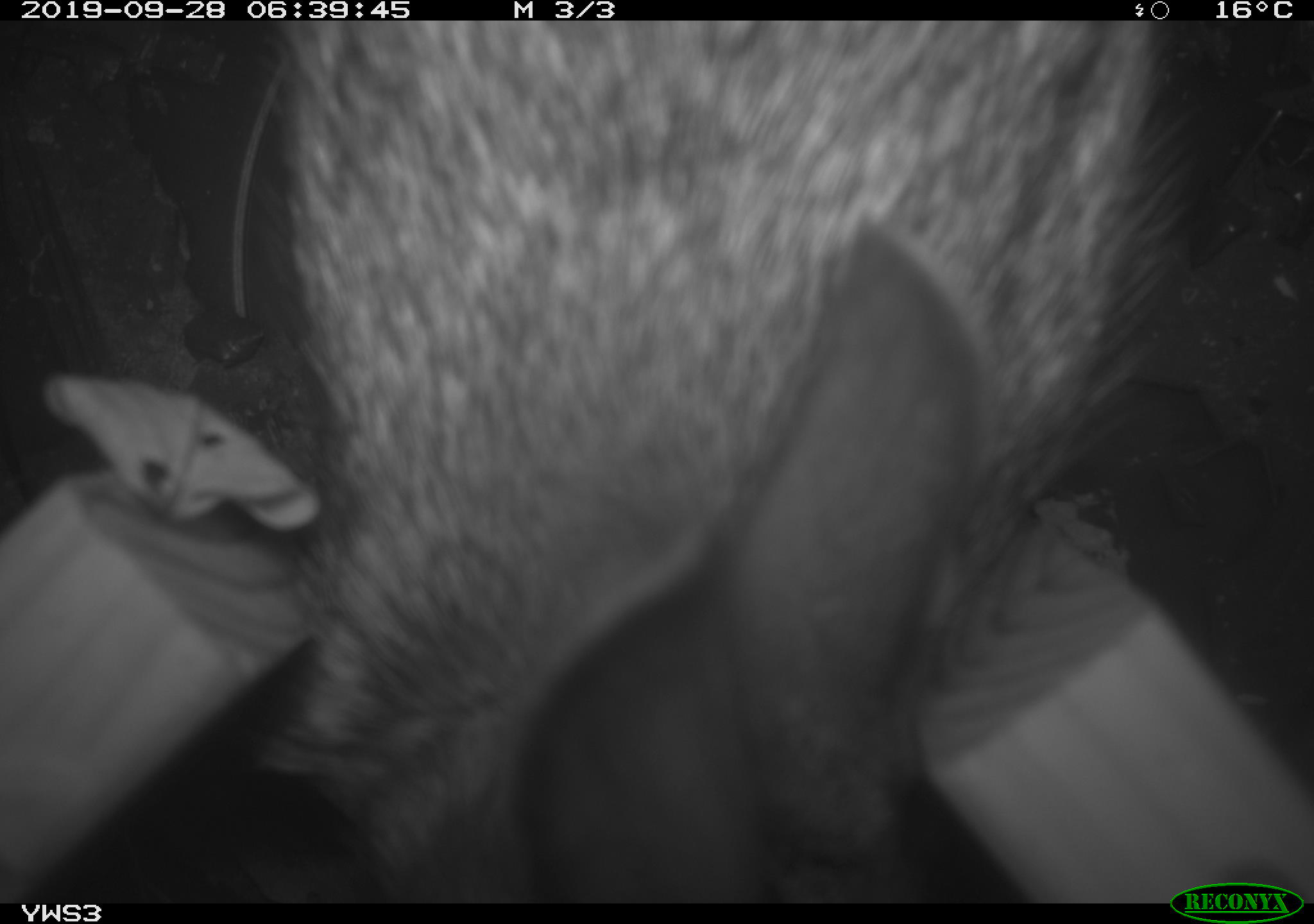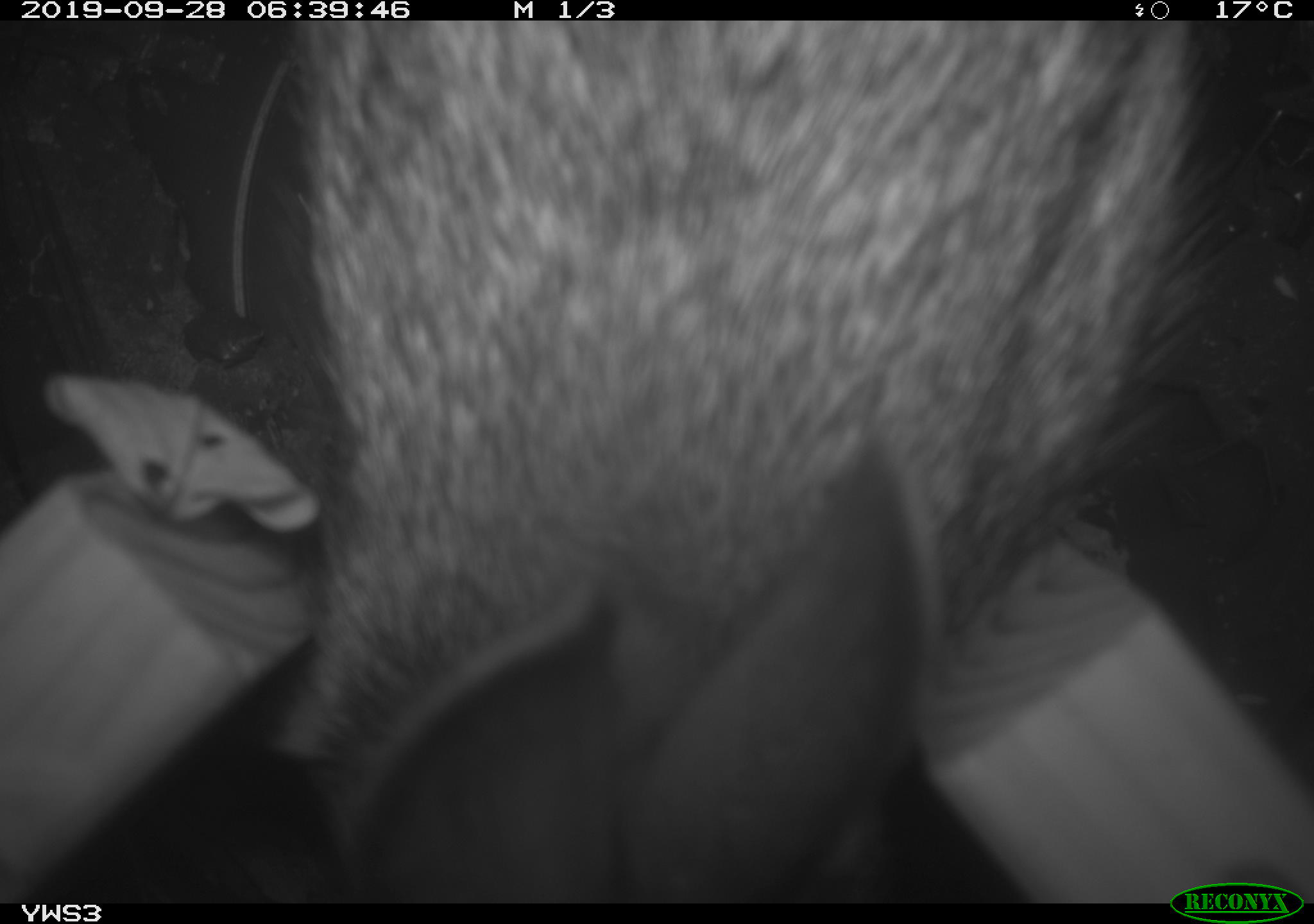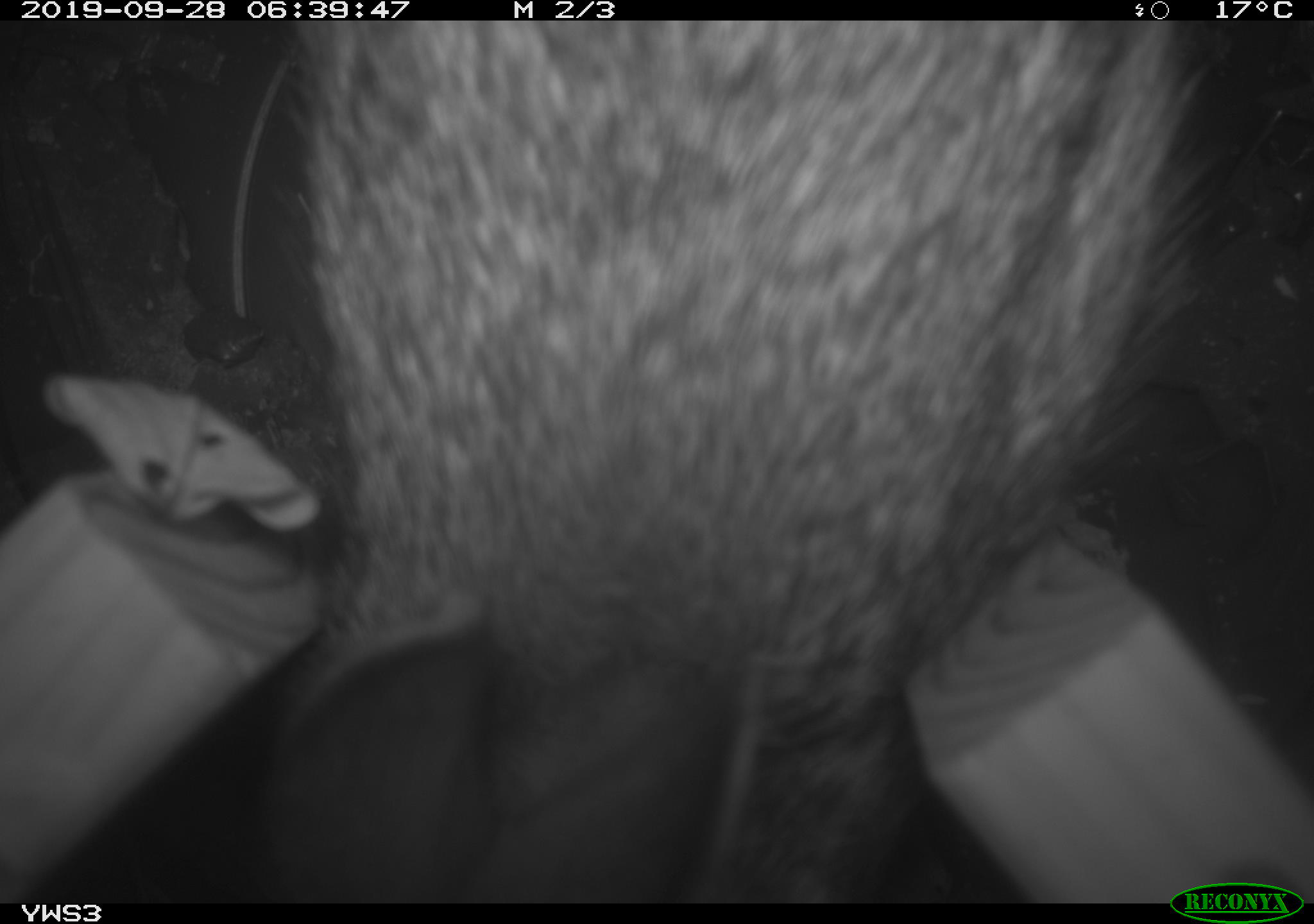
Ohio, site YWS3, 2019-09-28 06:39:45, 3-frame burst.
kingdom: Animalia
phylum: Chordata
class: Mammalia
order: Lagomorpha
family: Leporidae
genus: Sylvilagus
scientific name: Sylvilagus floridanus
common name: eastern cottontail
Eastern cottontail (Sylvilagus floridanus).